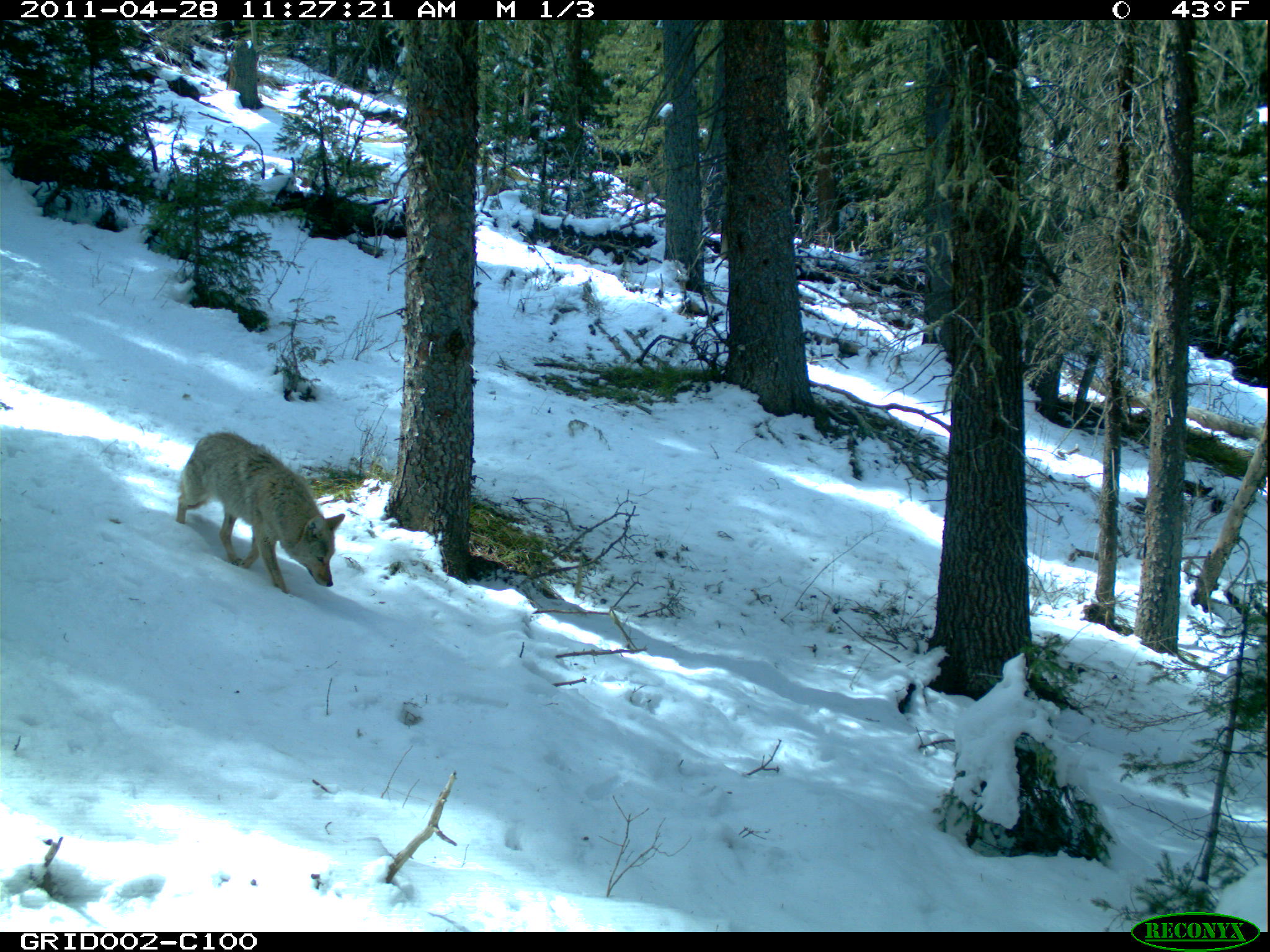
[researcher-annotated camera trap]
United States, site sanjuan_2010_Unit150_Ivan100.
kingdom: Animalia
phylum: Chordata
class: Mammalia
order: Carnivora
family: Canidae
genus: Canis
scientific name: Canis latrans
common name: coyote